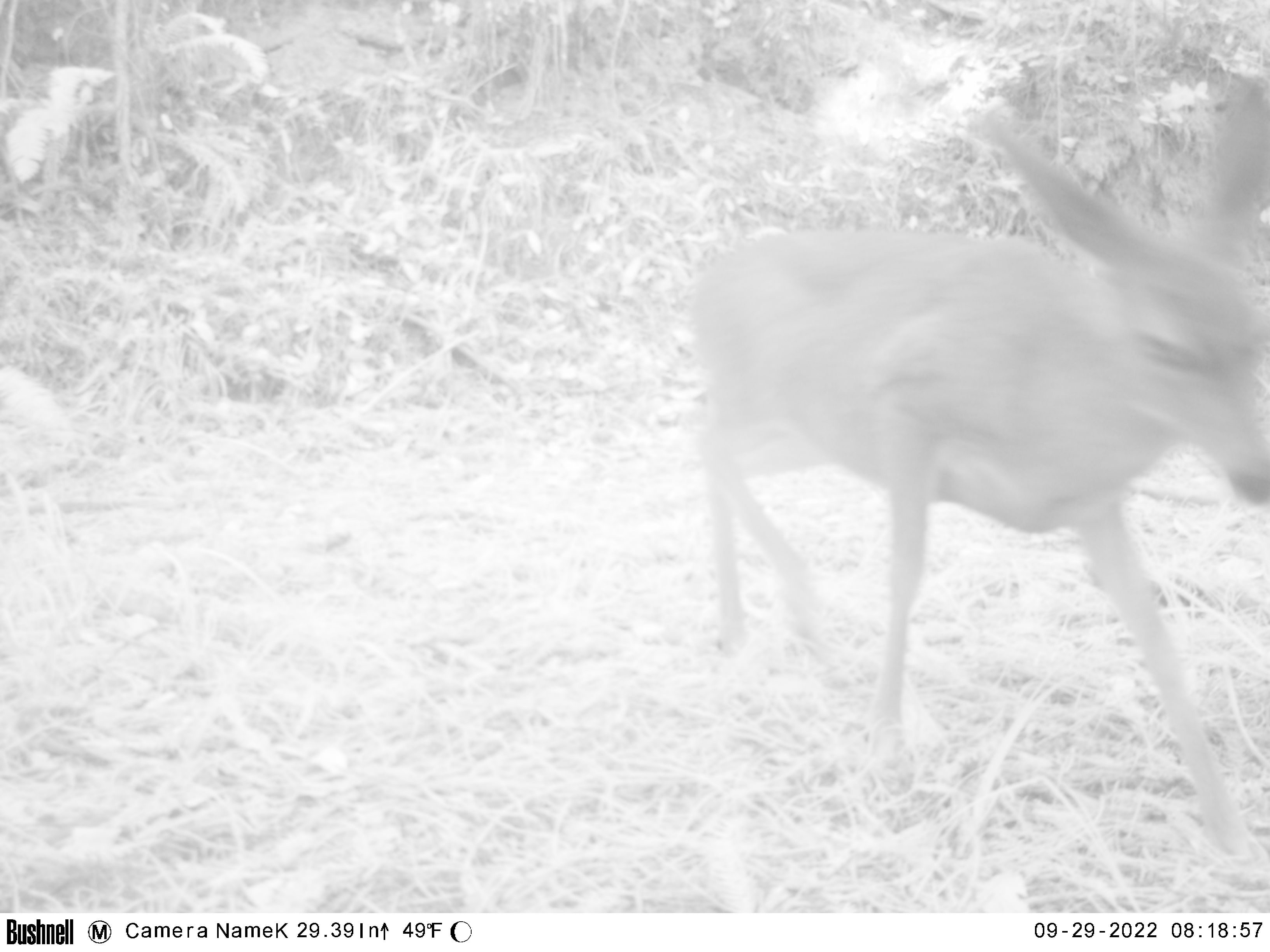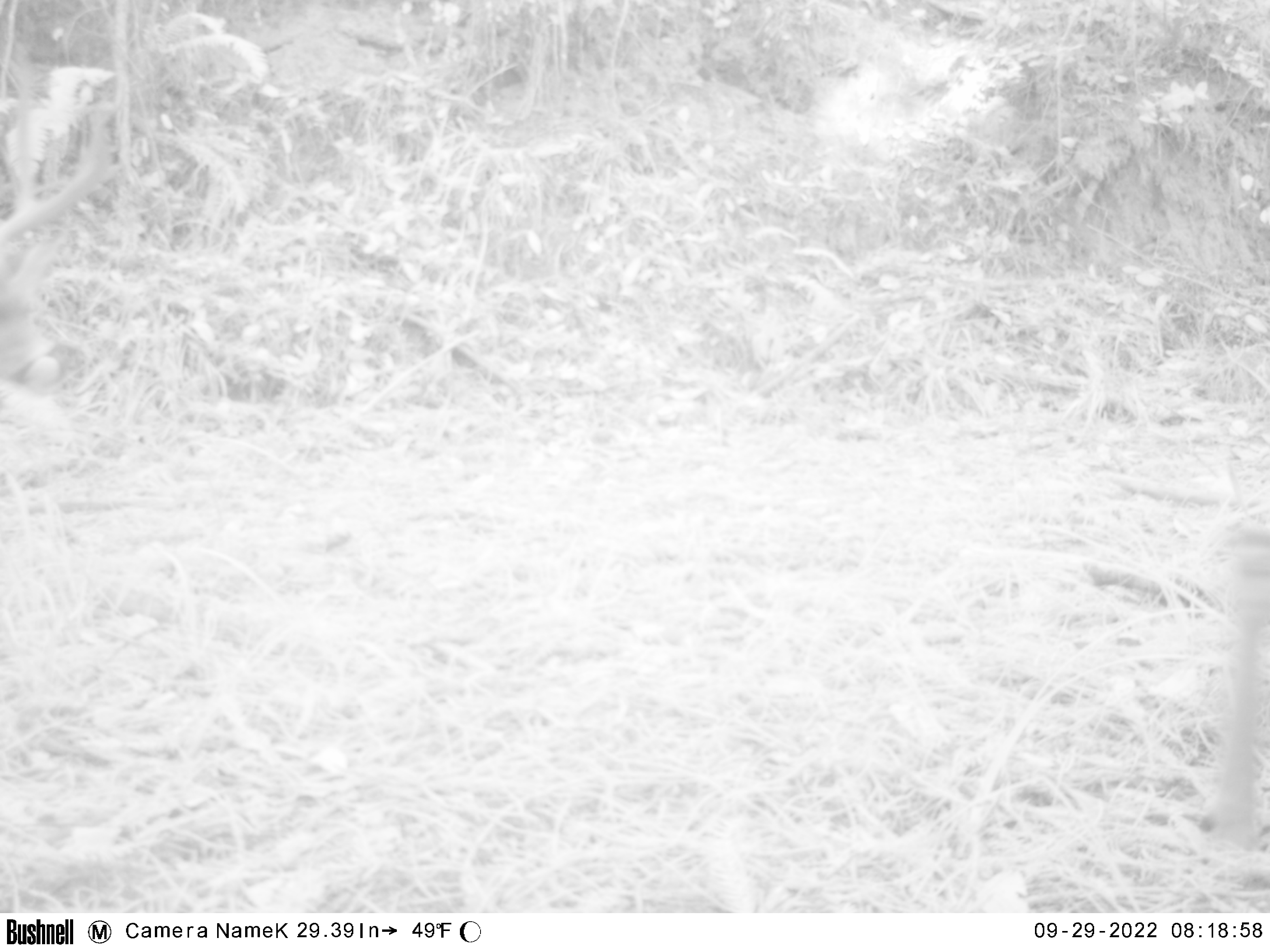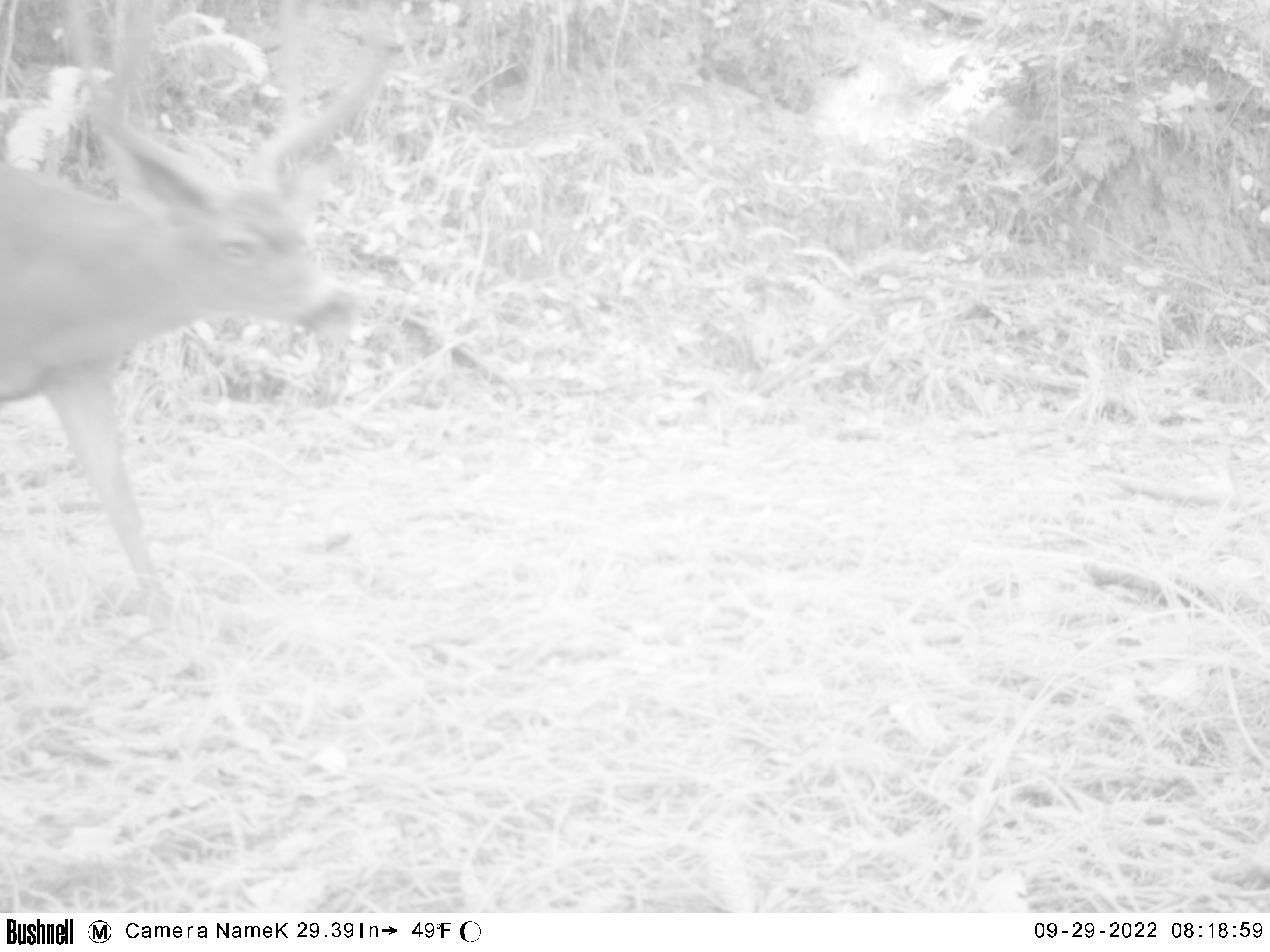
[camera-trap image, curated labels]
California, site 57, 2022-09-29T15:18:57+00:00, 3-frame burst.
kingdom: Animalia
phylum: Chordata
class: Mammalia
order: Artiodactyla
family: Cervidae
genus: Odocoileus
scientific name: Odocoileus hemionus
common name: mule deer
Mule deer (Odocoileus hemionus).